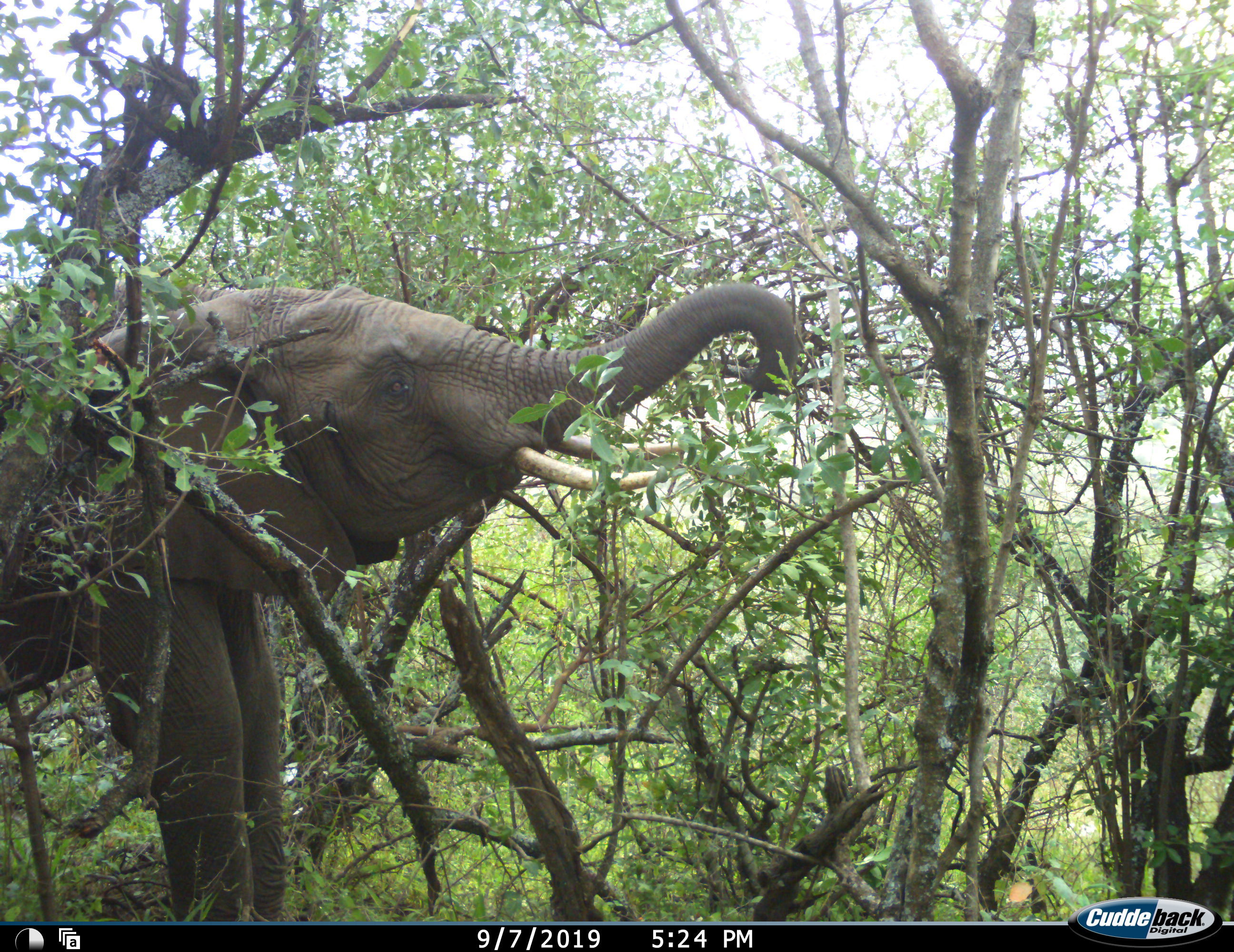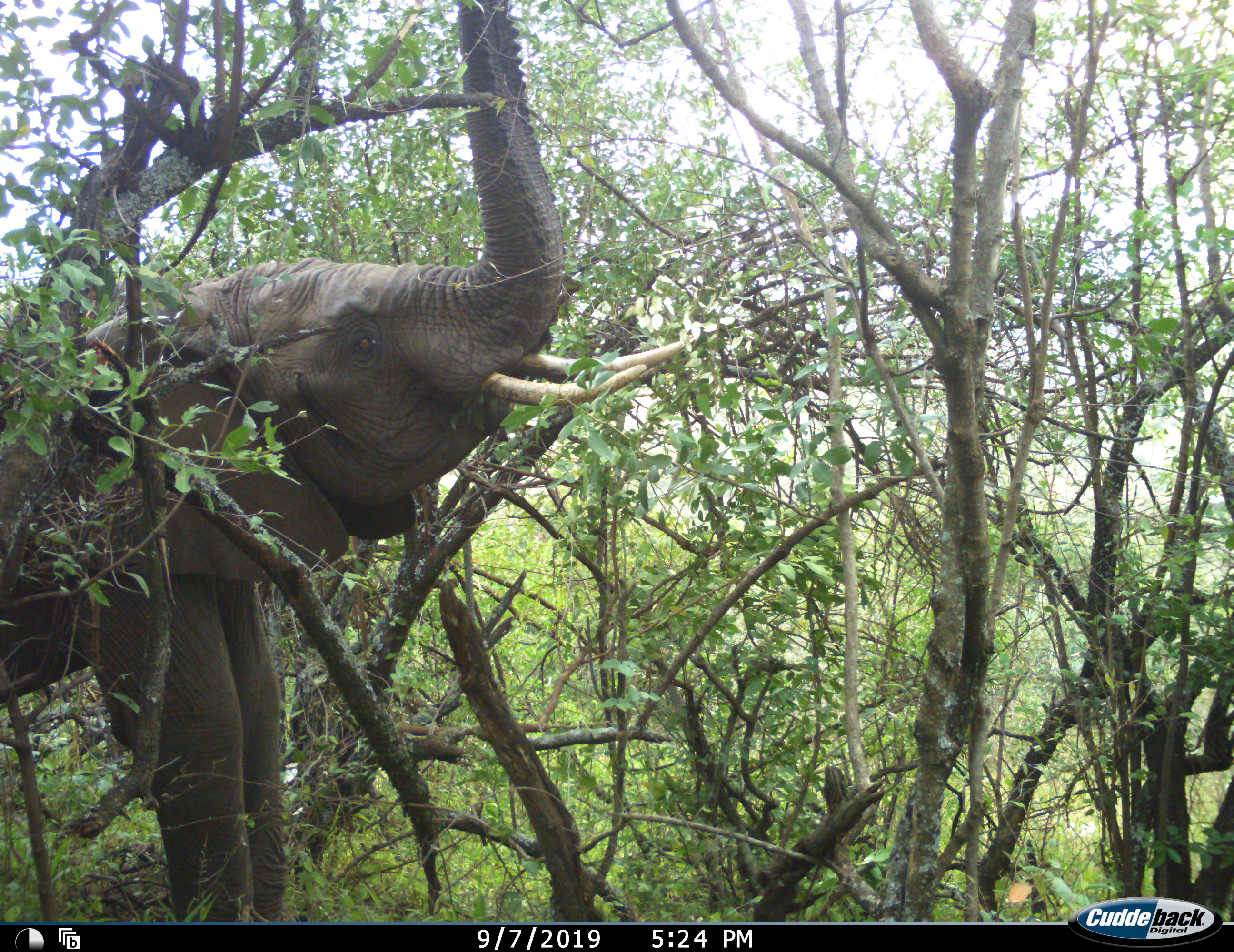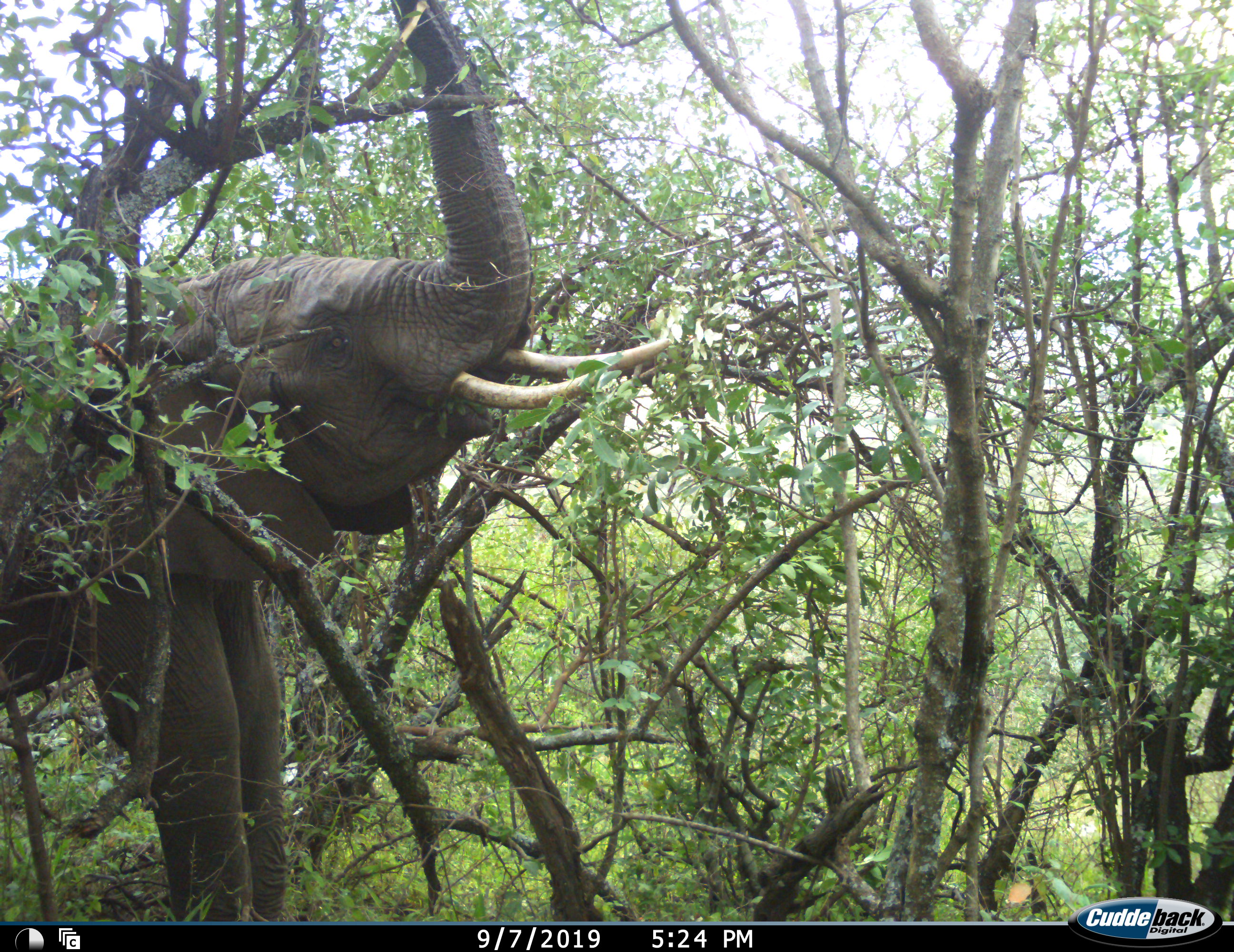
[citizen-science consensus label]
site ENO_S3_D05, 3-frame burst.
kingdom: Animalia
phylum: Chordata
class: Mammalia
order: Proboscidea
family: Elephantidae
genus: Loxodonta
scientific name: Loxodonta africana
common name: african bush elephant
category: elephant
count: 1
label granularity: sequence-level